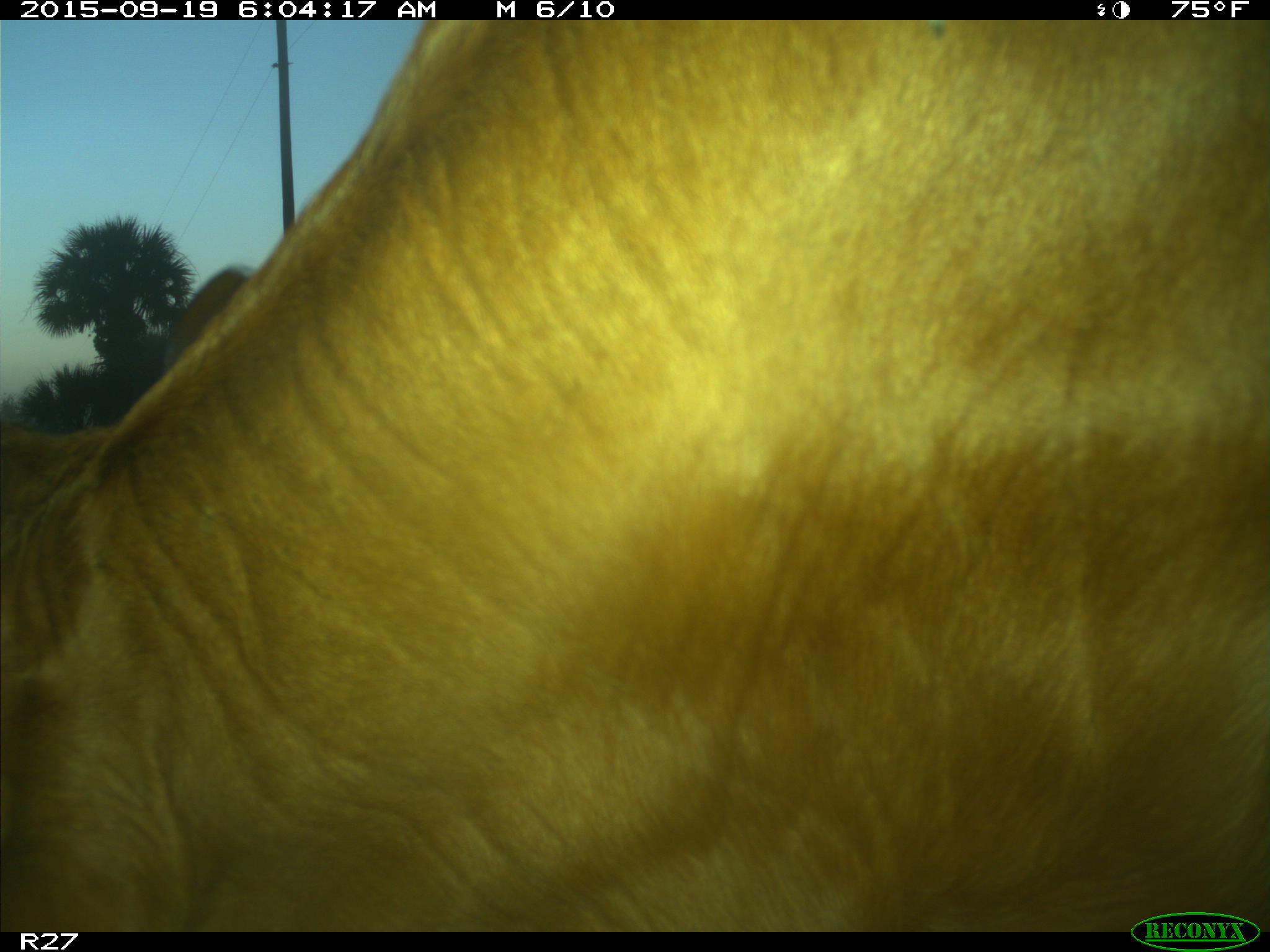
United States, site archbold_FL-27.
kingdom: Animalia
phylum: Chordata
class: Mammalia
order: Artiodactyla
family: Bovidae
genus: Bos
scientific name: Bos taurus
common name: domestic cow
Bos taurus (domestic cow).